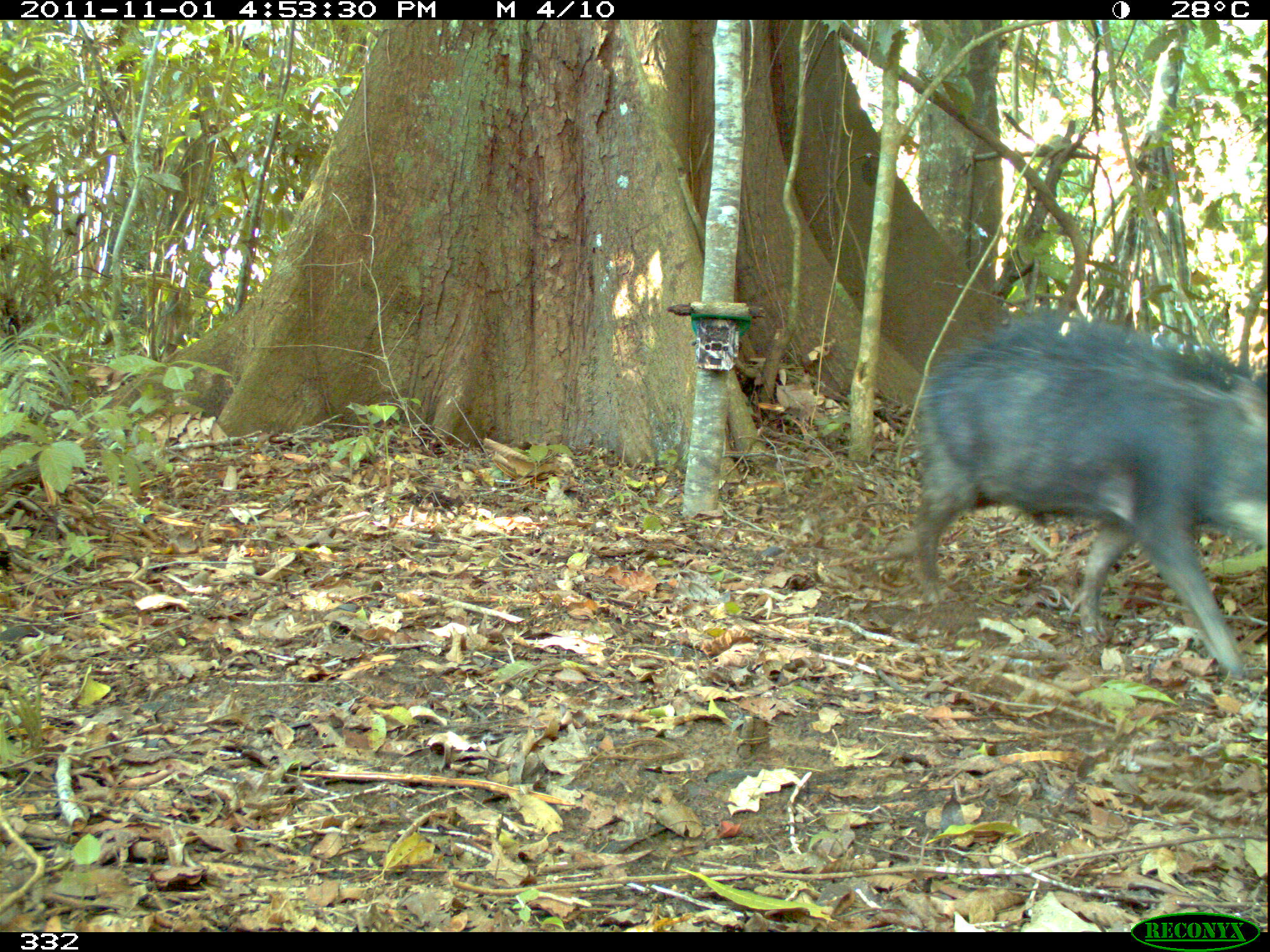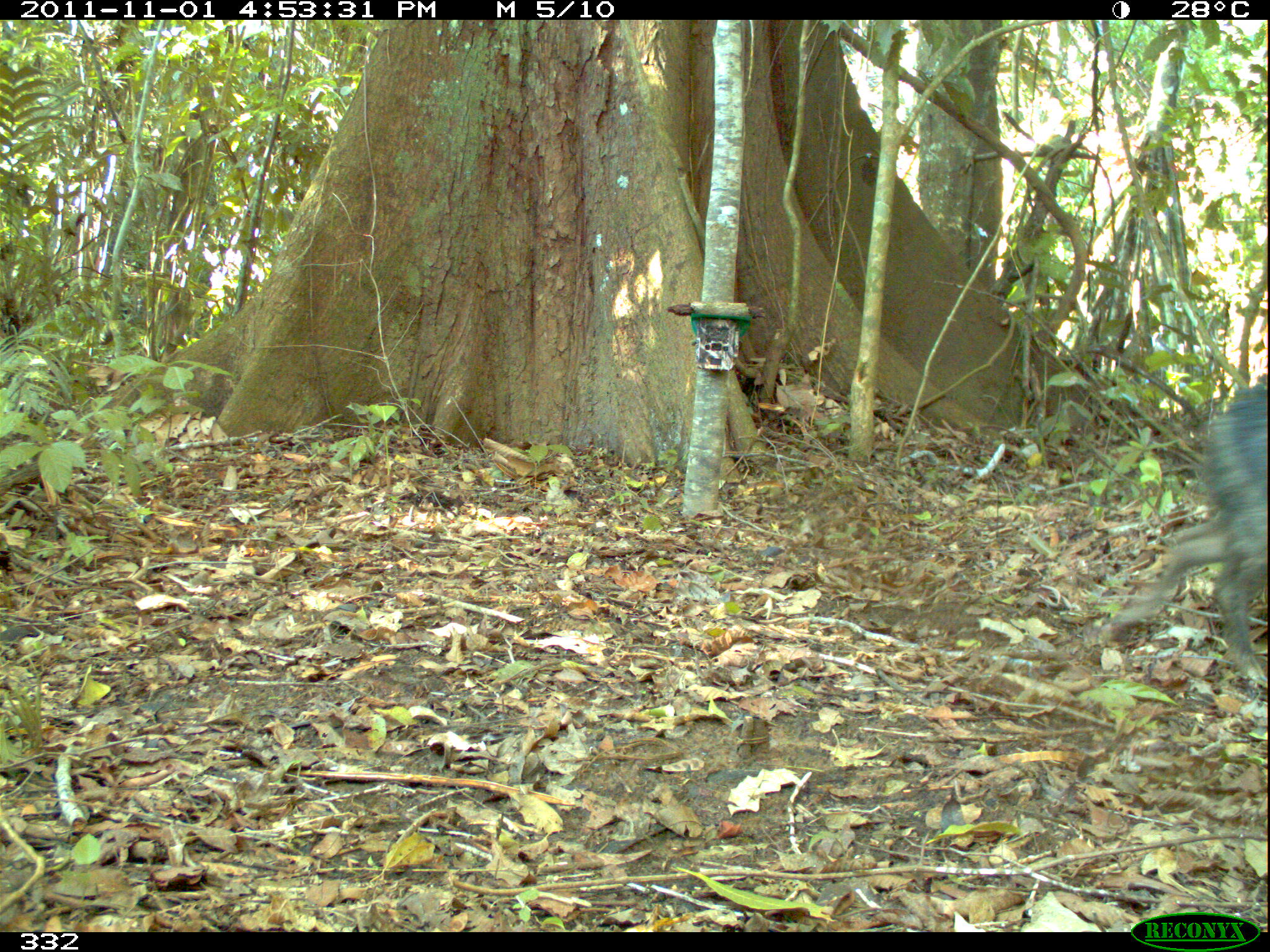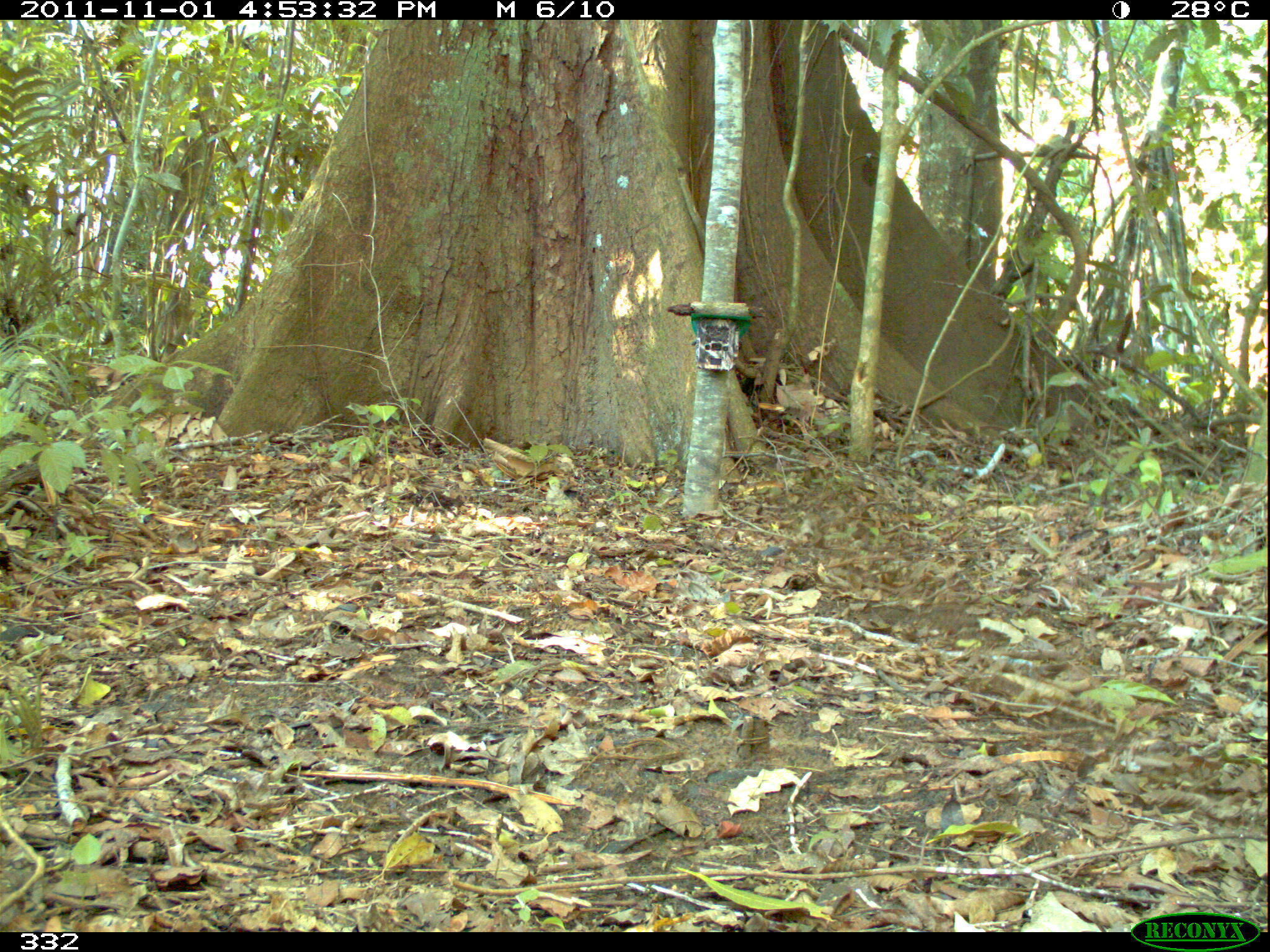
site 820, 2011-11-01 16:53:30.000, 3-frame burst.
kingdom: Animalia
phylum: Chordata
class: Mammalia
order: Artiodactyla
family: Tayassuidae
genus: Tayassu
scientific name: Tayassu pecari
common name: white-lipped peccary